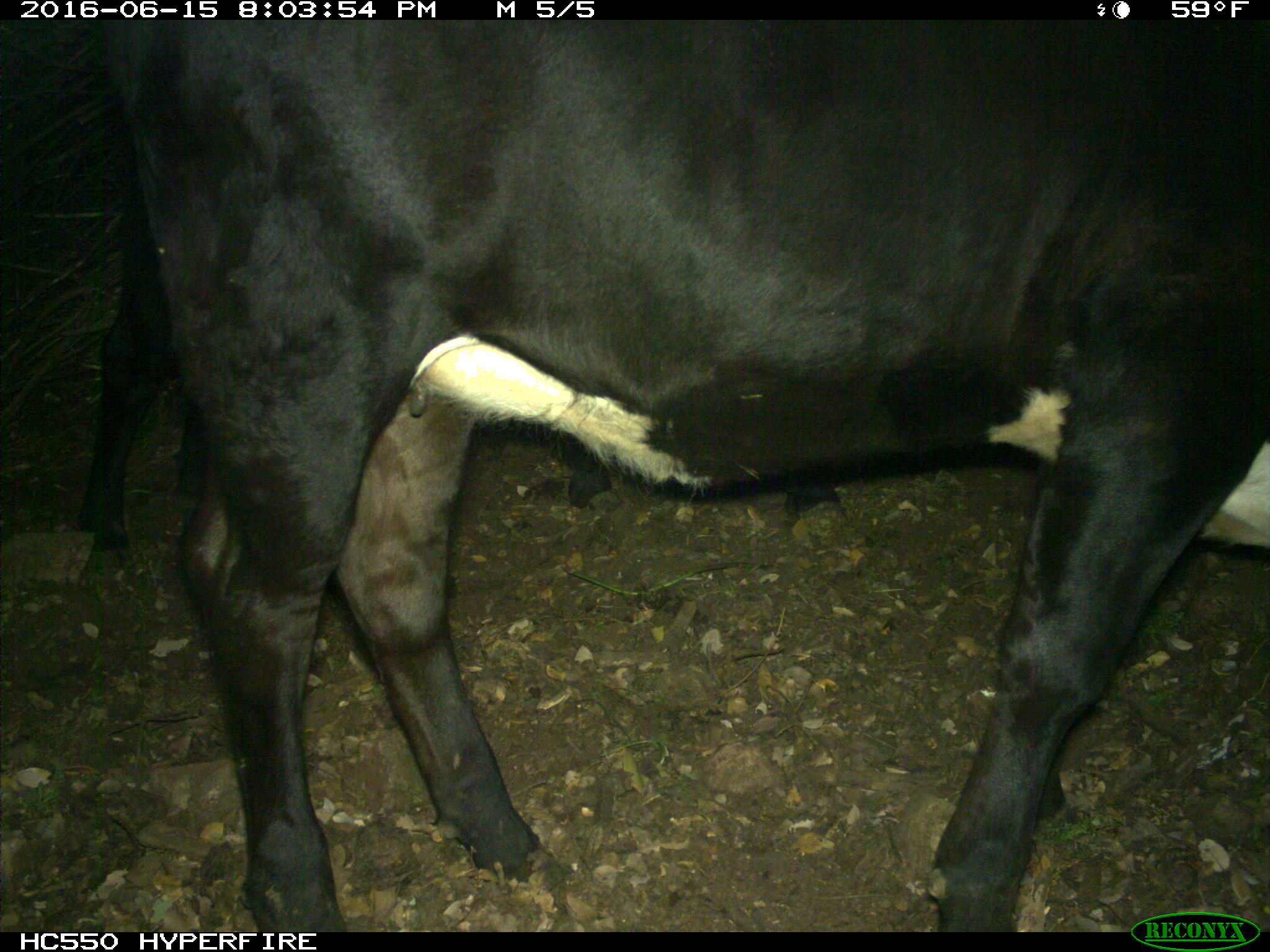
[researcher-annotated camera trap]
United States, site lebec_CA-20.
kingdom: Animalia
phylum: Chordata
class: Mammalia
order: Artiodactyla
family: Bovidae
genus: Bos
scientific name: Bos taurus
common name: domestic cow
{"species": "Bos taurus (domestic cow)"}